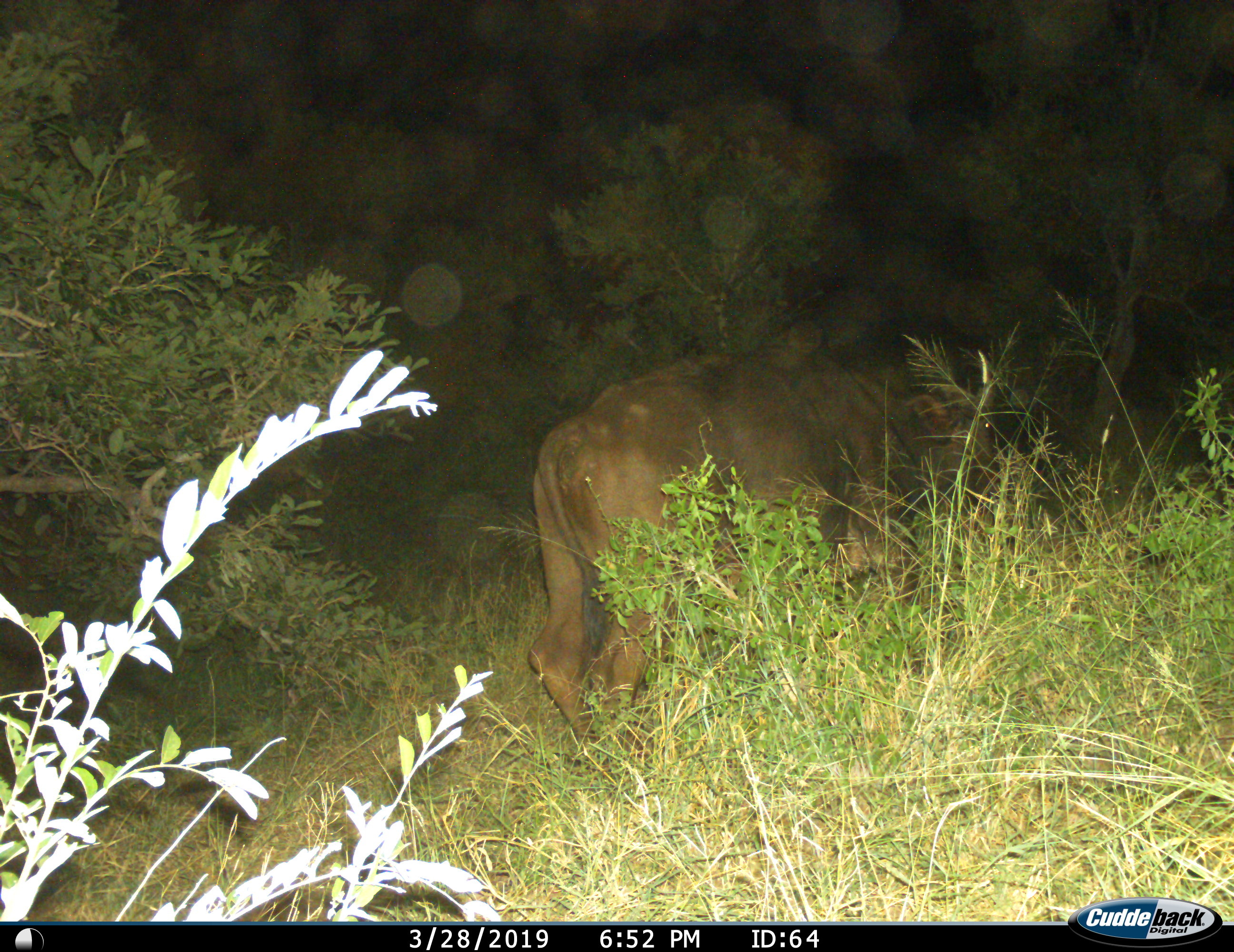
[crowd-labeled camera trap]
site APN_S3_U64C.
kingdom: Animalia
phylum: Chordata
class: Mammalia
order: Artiodactyla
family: Bovidae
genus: Syncerus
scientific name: Syncerus caffer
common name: african buffalo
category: buffalo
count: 1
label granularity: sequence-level